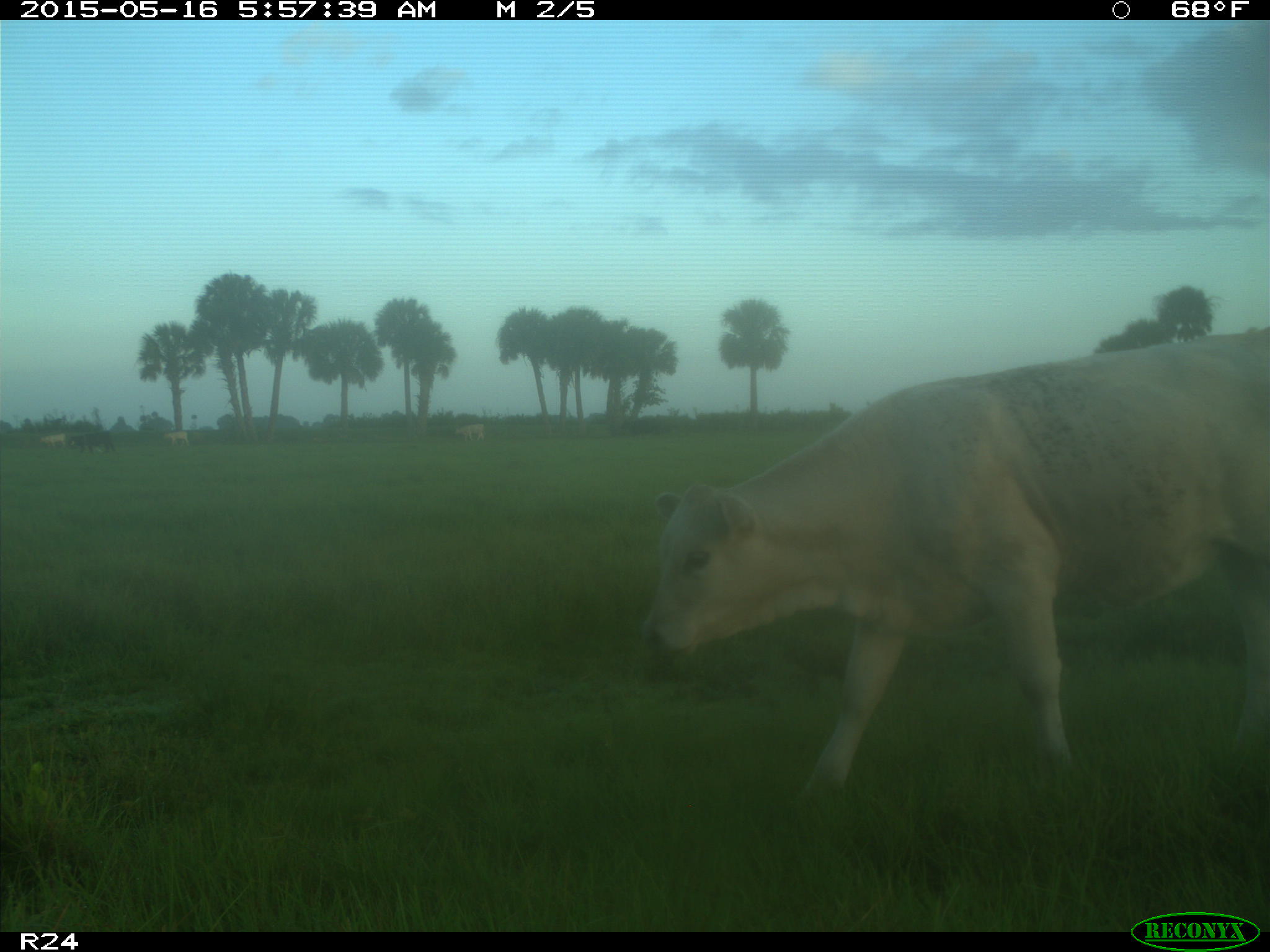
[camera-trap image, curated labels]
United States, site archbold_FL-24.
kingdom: Animalia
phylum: Chordata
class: Mammalia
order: Artiodactyla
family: Bovidae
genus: Bos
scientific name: Bos taurus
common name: domestic cow